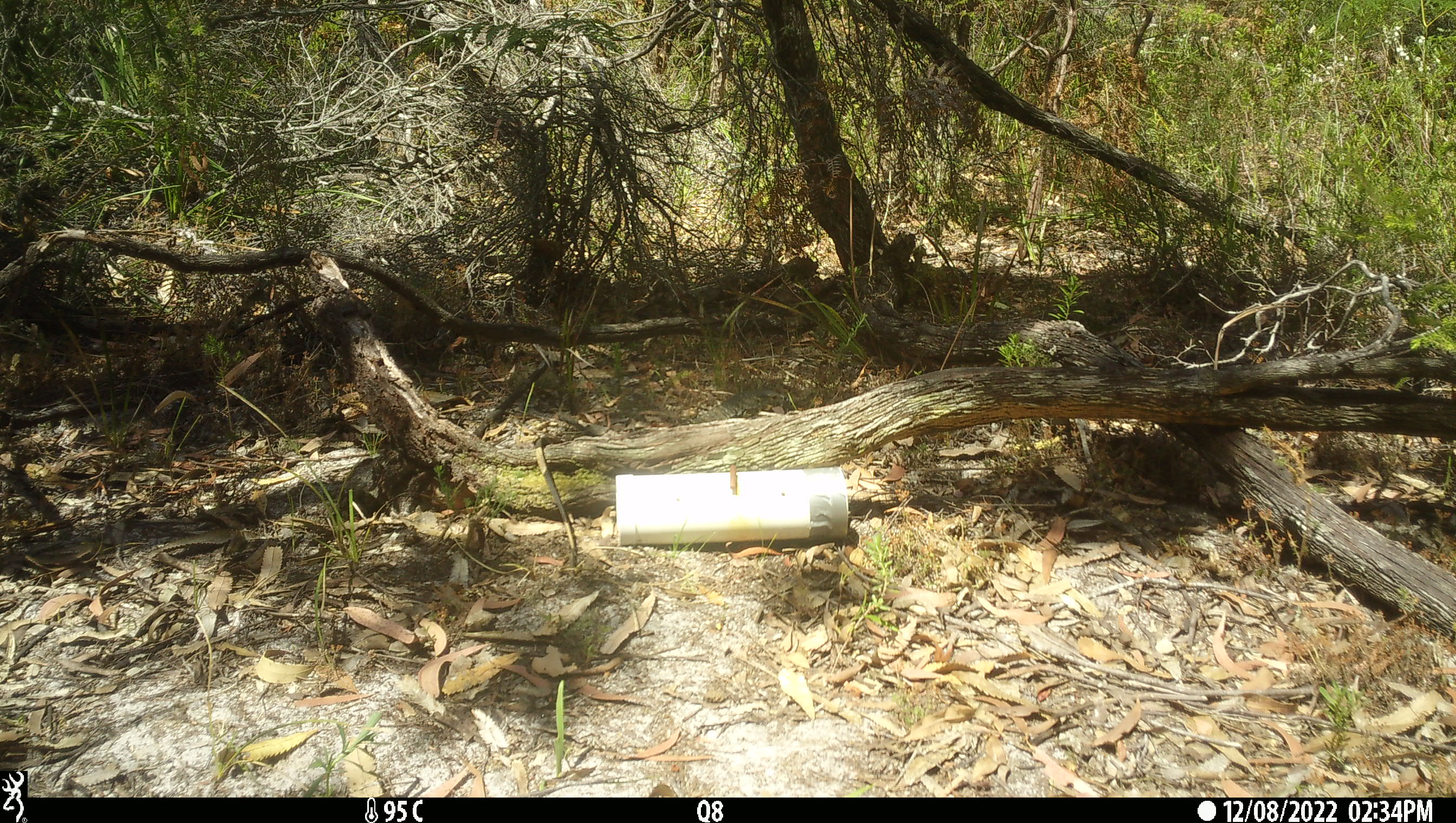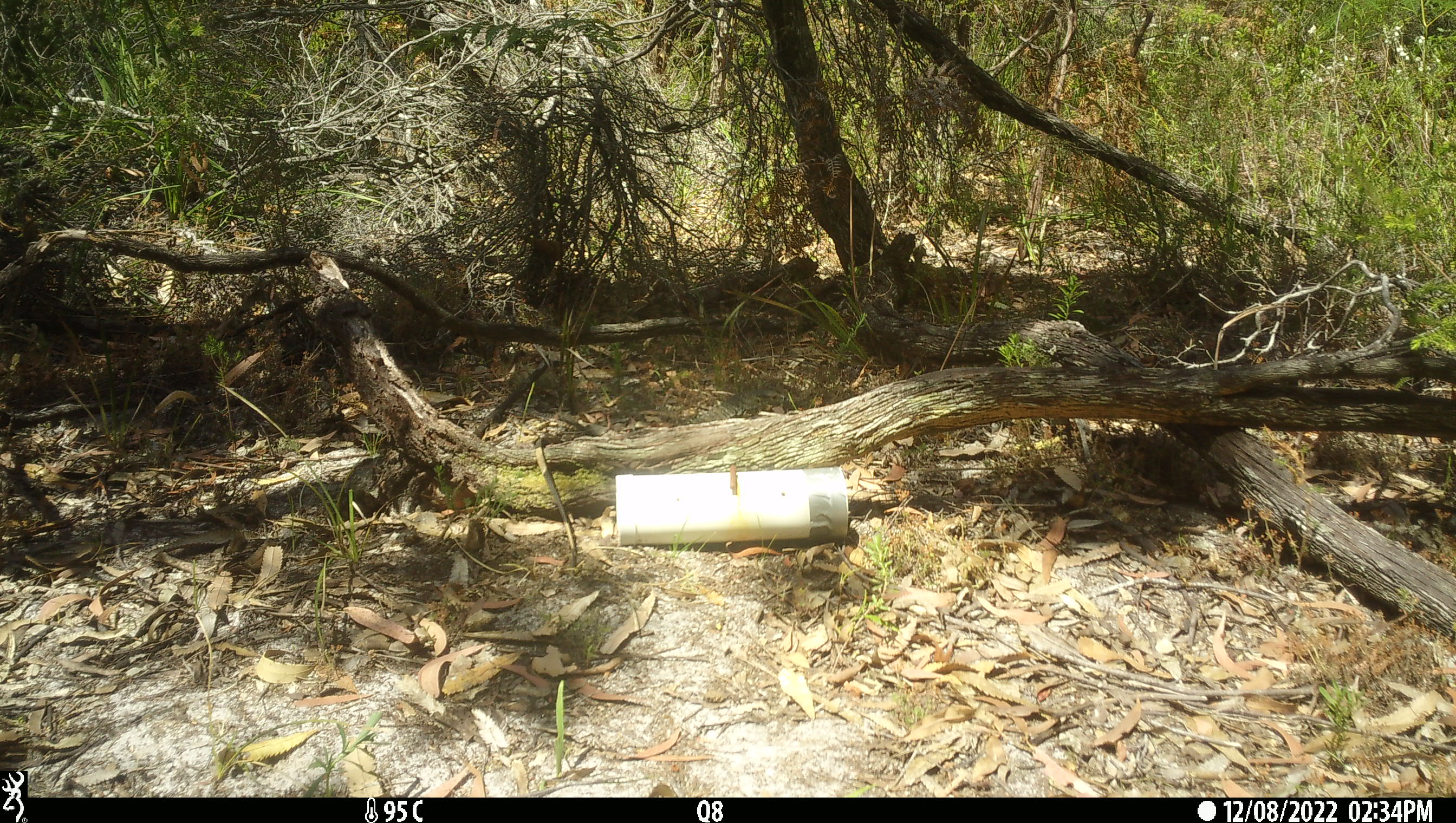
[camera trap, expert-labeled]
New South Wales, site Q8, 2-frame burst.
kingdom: Animalia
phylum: Chordata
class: Reptilia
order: Squamata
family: Varanidae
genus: Varanus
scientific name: Varanus varius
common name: lace monitor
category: goanna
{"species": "goanna (lace monitor) (Varanus varius)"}